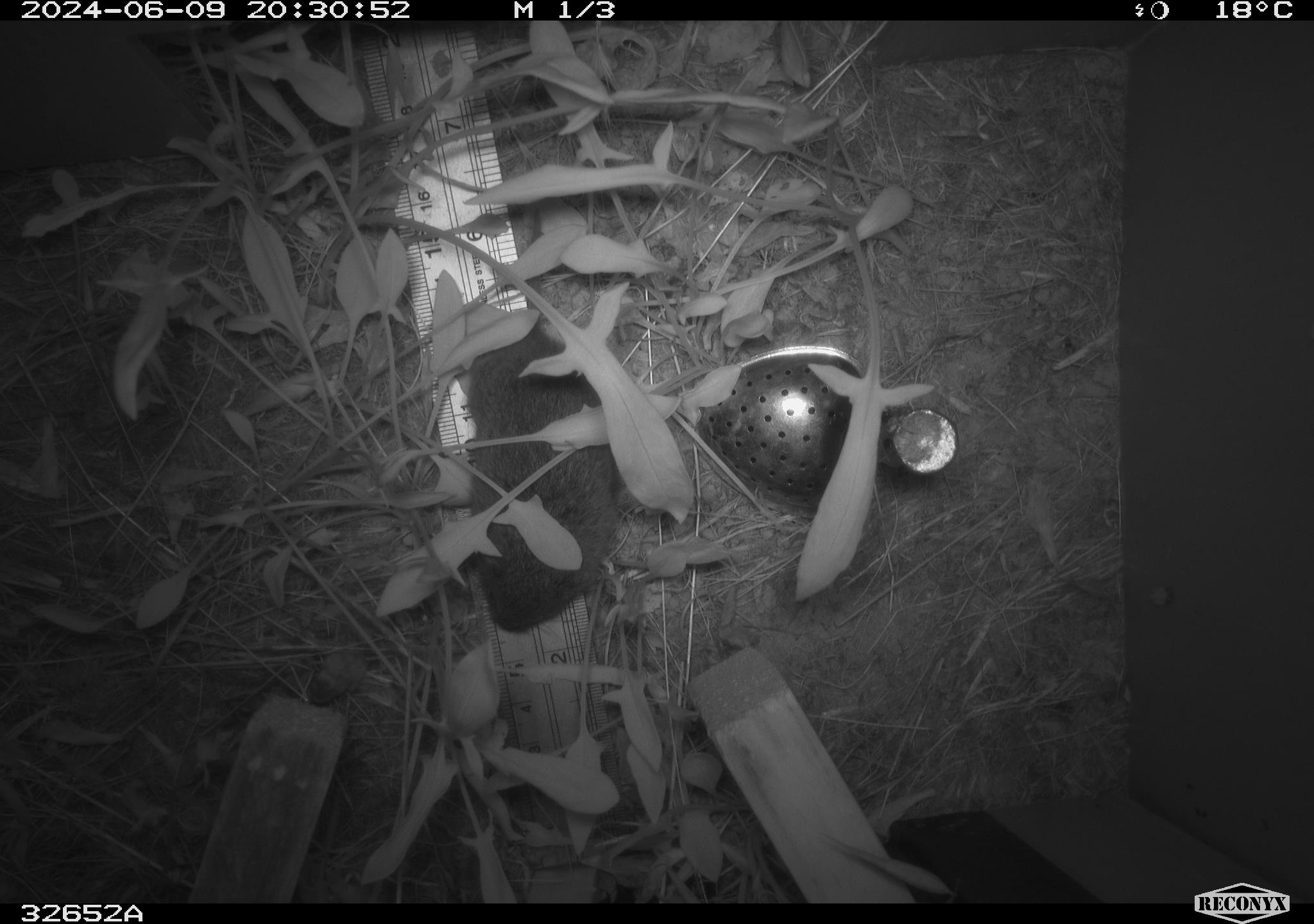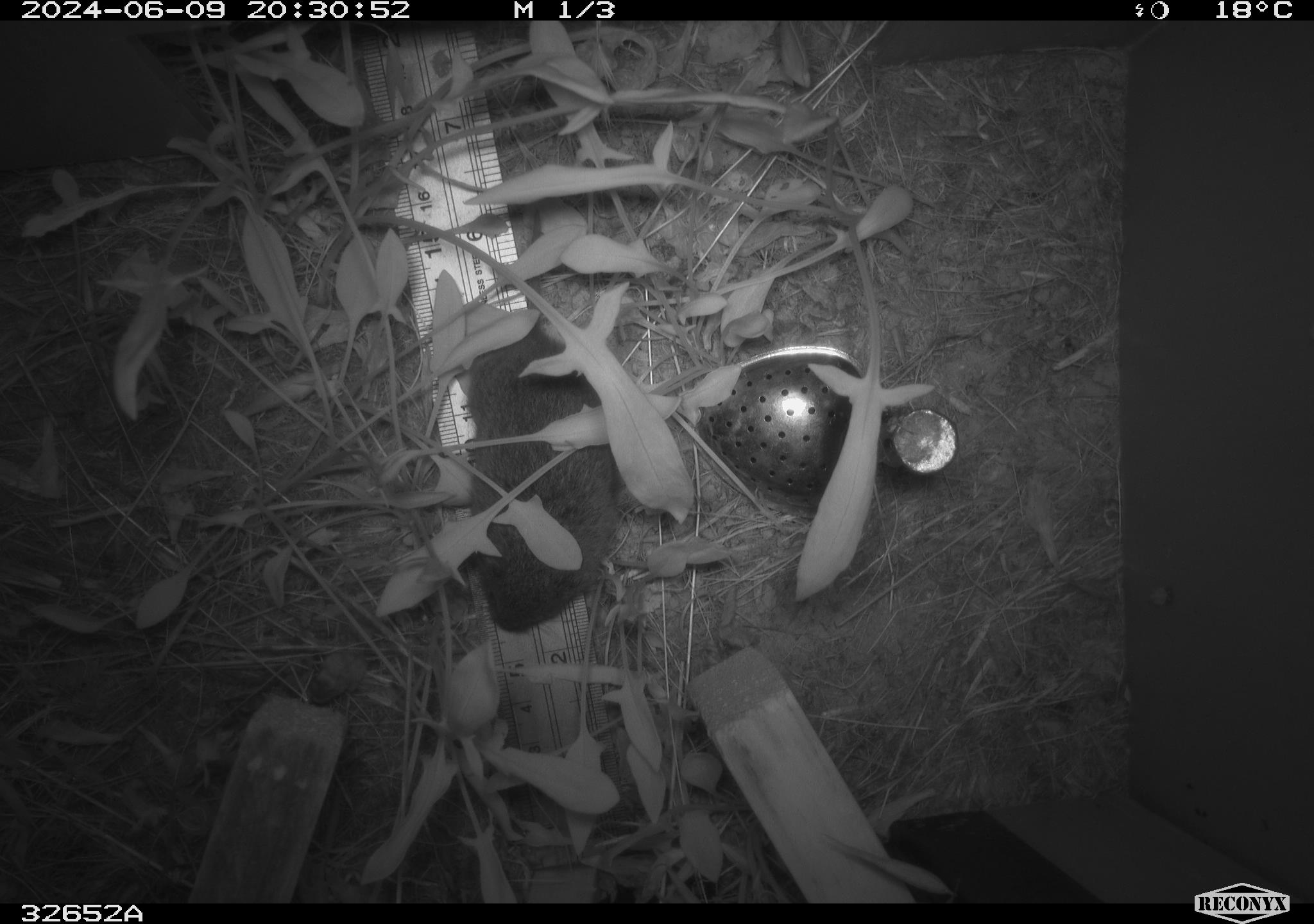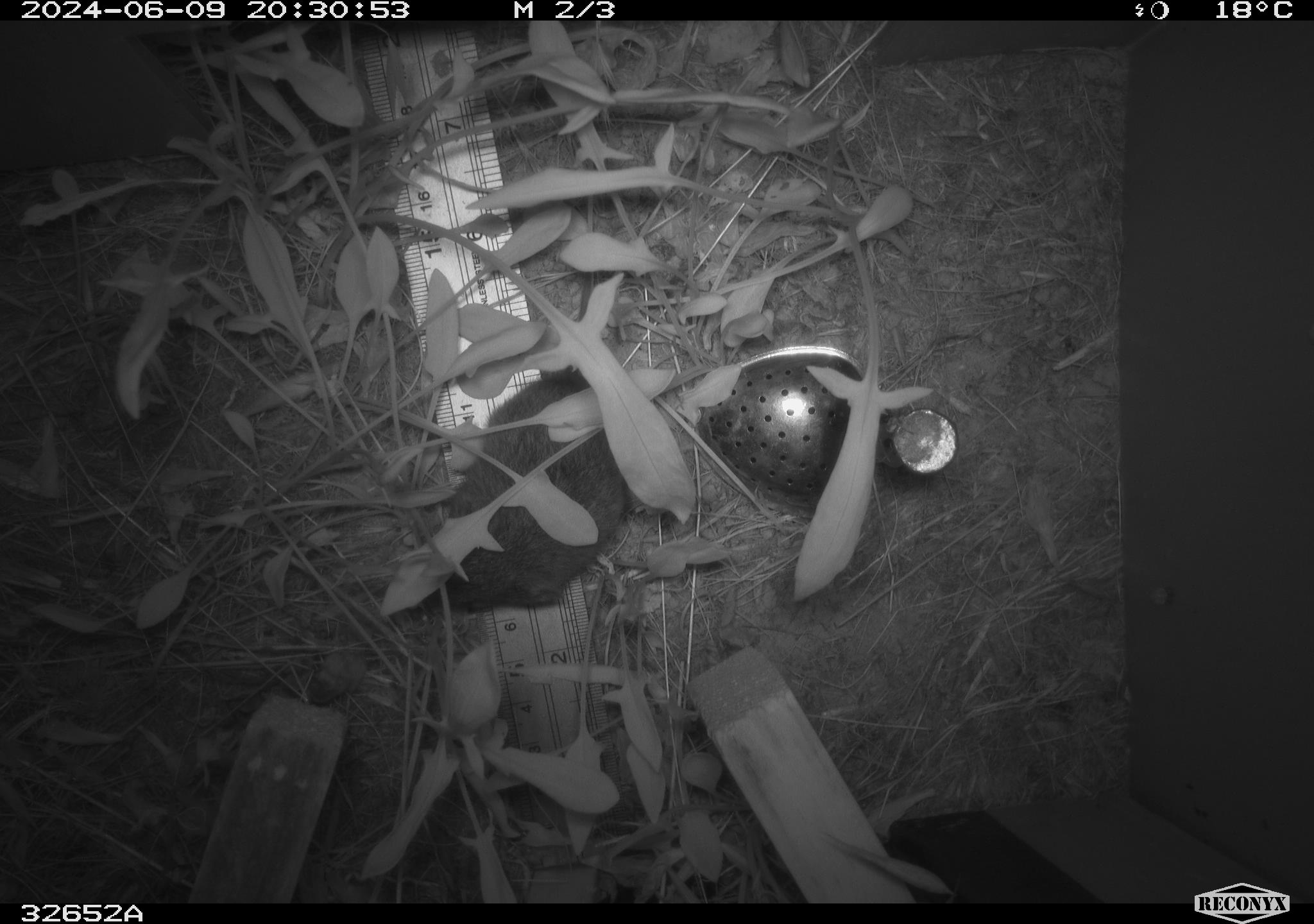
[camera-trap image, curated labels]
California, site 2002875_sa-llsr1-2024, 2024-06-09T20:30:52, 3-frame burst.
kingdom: Animalia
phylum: Chordata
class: Mammalia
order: Rodentia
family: Cricetidae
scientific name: Arvicolinae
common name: voles, lemmings, and muskrats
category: arvicolinae subfamily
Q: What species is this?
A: Arvicolinae subfamily (voles, lemmings, and muskrats) (Arvicolinae).